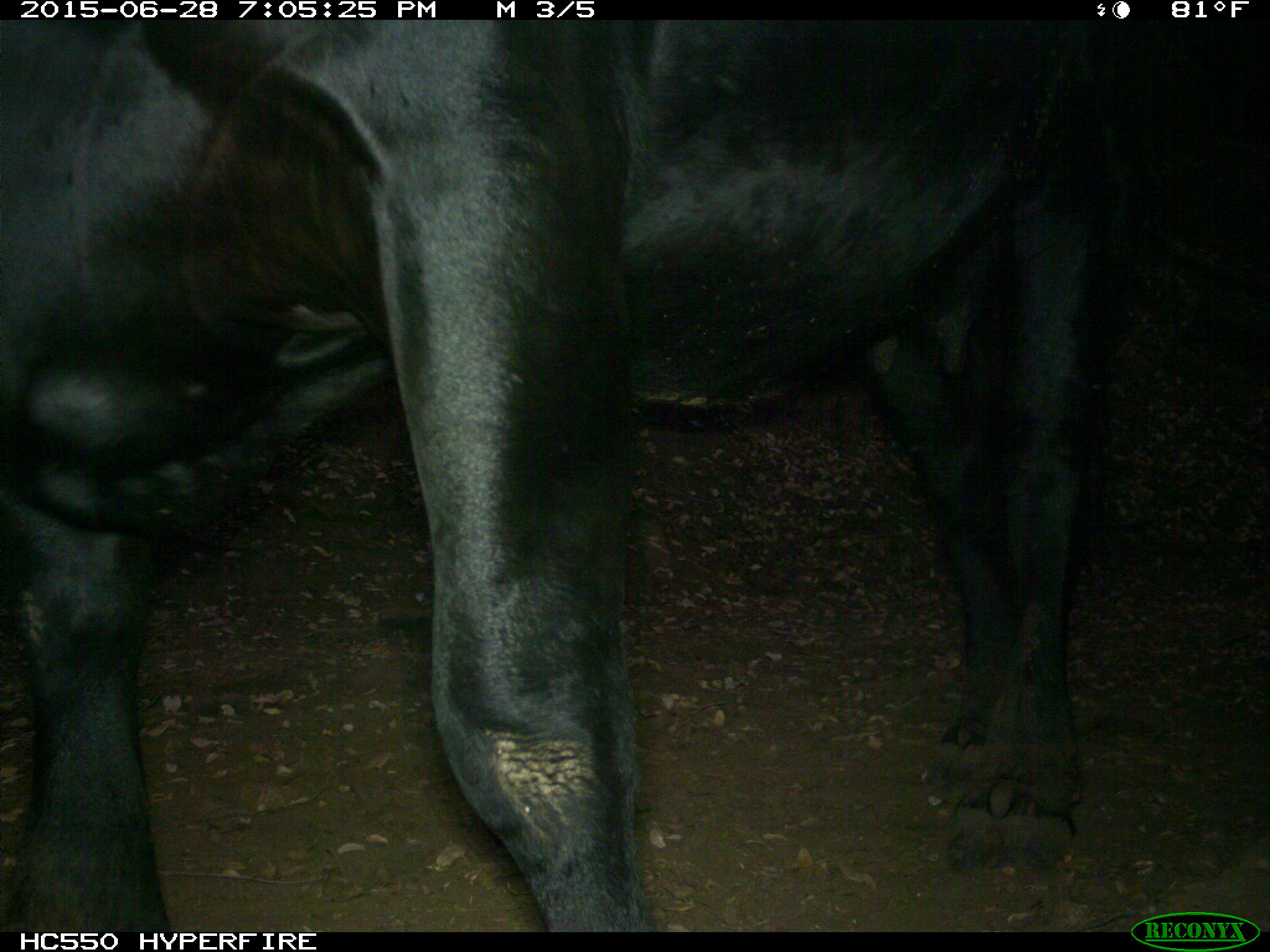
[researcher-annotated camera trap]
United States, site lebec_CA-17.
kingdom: Animalia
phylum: Chordata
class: Mammalia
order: Artiodactyla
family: Bovidae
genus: Bos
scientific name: Bos taurus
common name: domestic cow